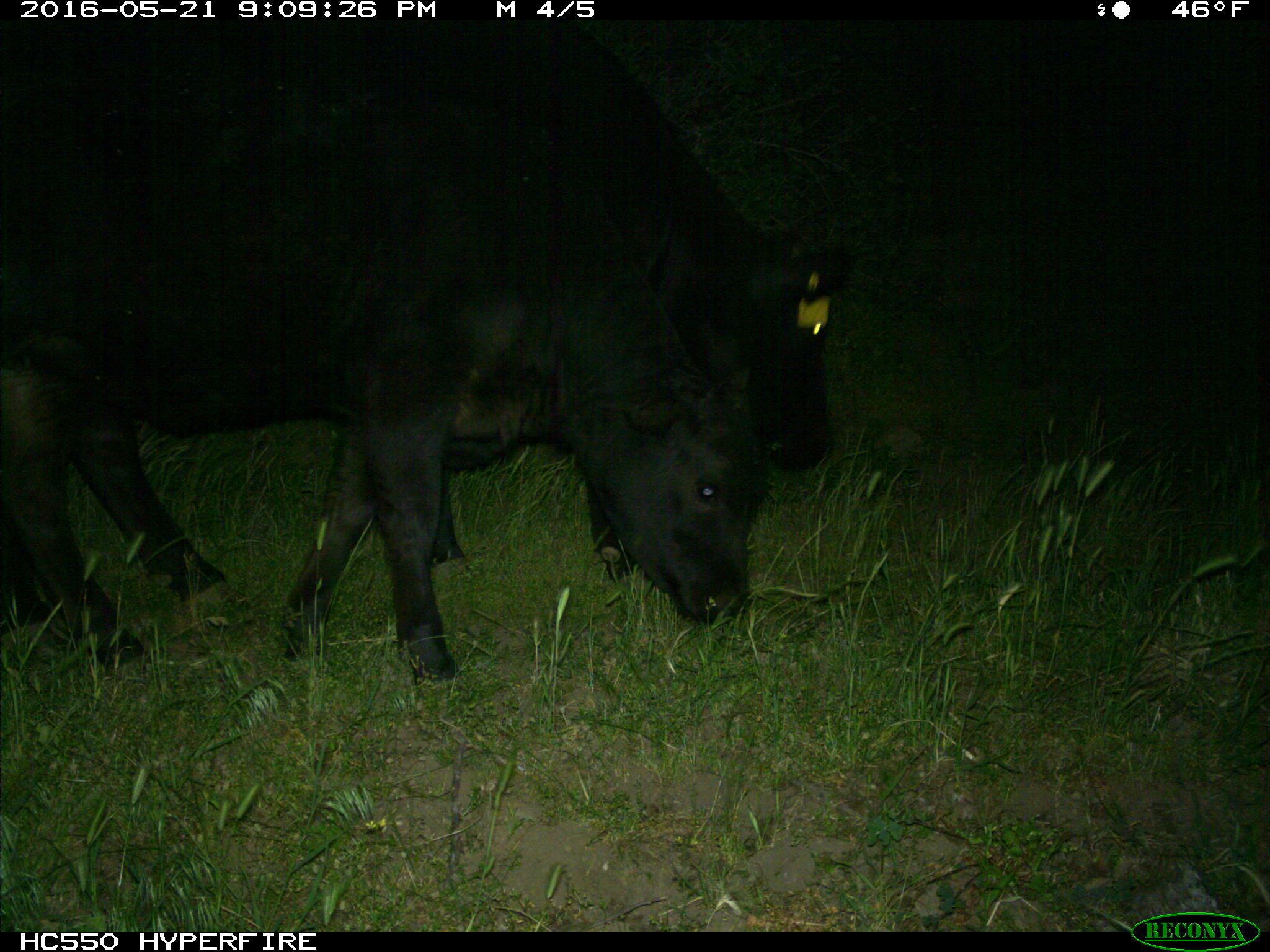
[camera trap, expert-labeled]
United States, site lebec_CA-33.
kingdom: Animalia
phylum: Chordata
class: Mammalia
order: Artiodactyla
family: Bovidae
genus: Bos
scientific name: Bos taurus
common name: domestic cow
Bos taurus (domestic cow).